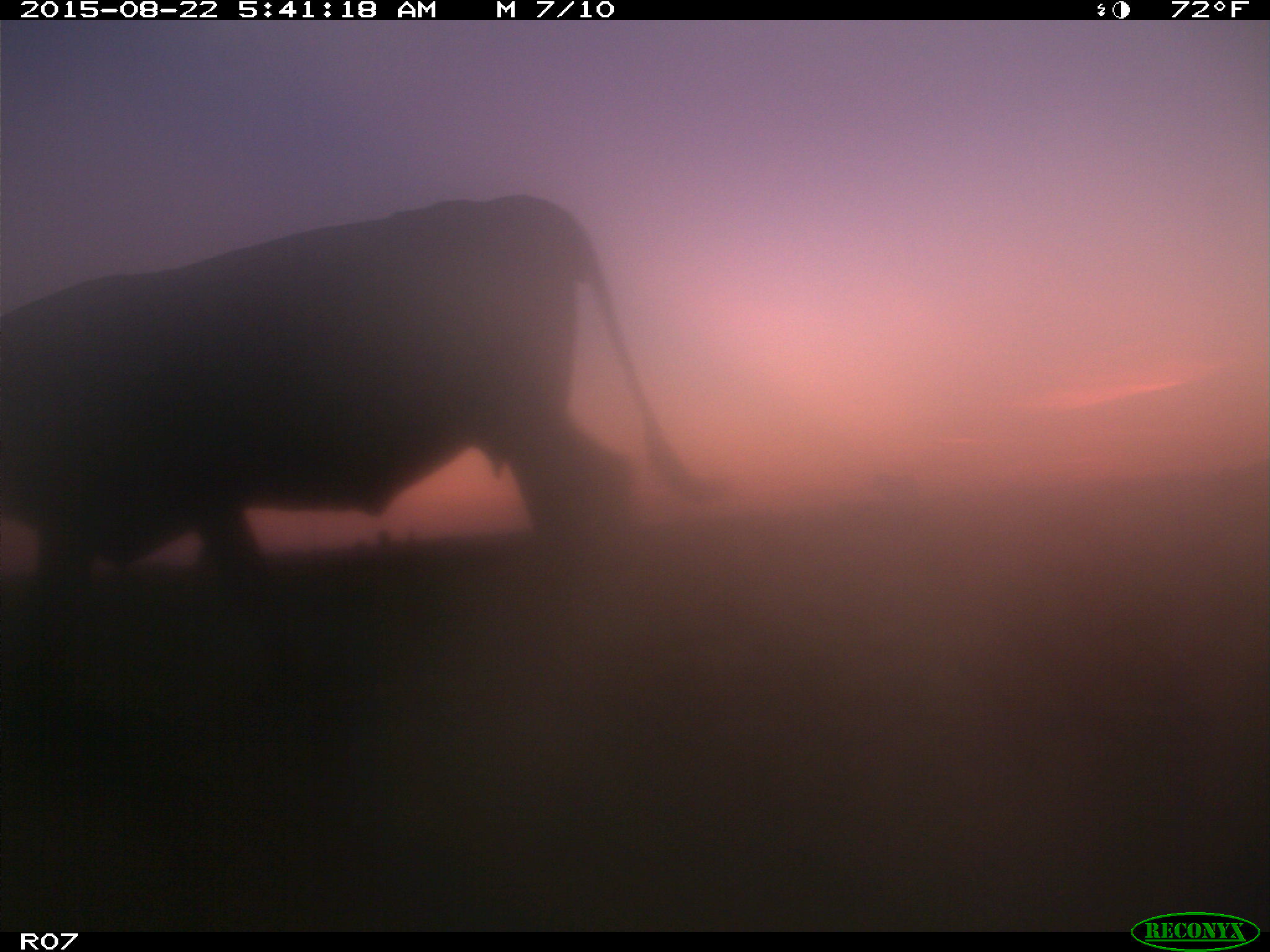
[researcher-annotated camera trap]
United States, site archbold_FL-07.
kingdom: Animalia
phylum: Chordata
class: Mammalia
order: Artiodactyla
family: Bovidae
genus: Bos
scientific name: Bos taurus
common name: domestic cow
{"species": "Bos taurus (domestic cow)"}